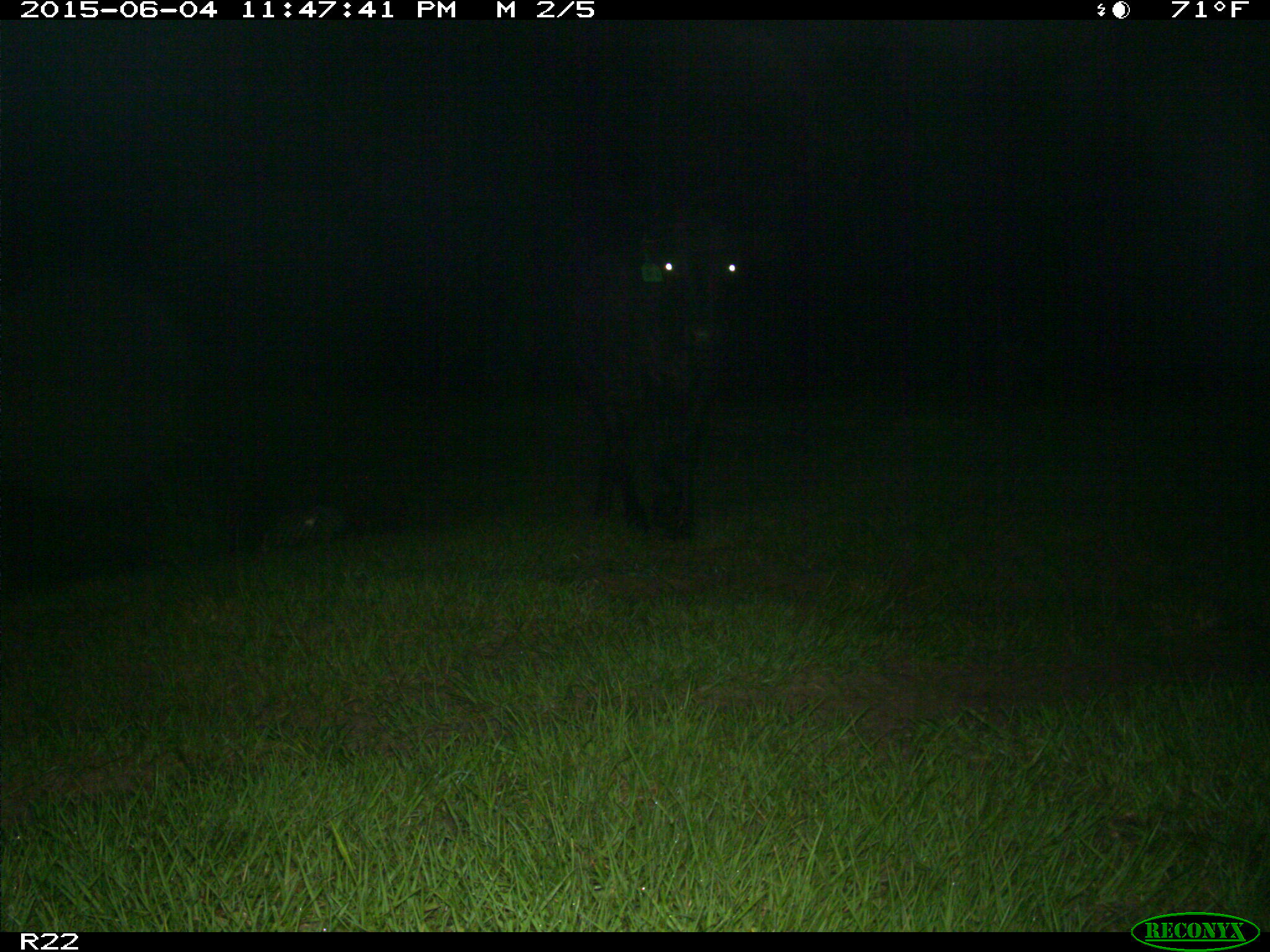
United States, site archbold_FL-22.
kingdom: Animalia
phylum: Chordata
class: Mammalia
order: Artiodactyla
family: Bovidae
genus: Bos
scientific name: Bos taurus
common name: domestic cow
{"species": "Bos taurus (domestic cow)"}